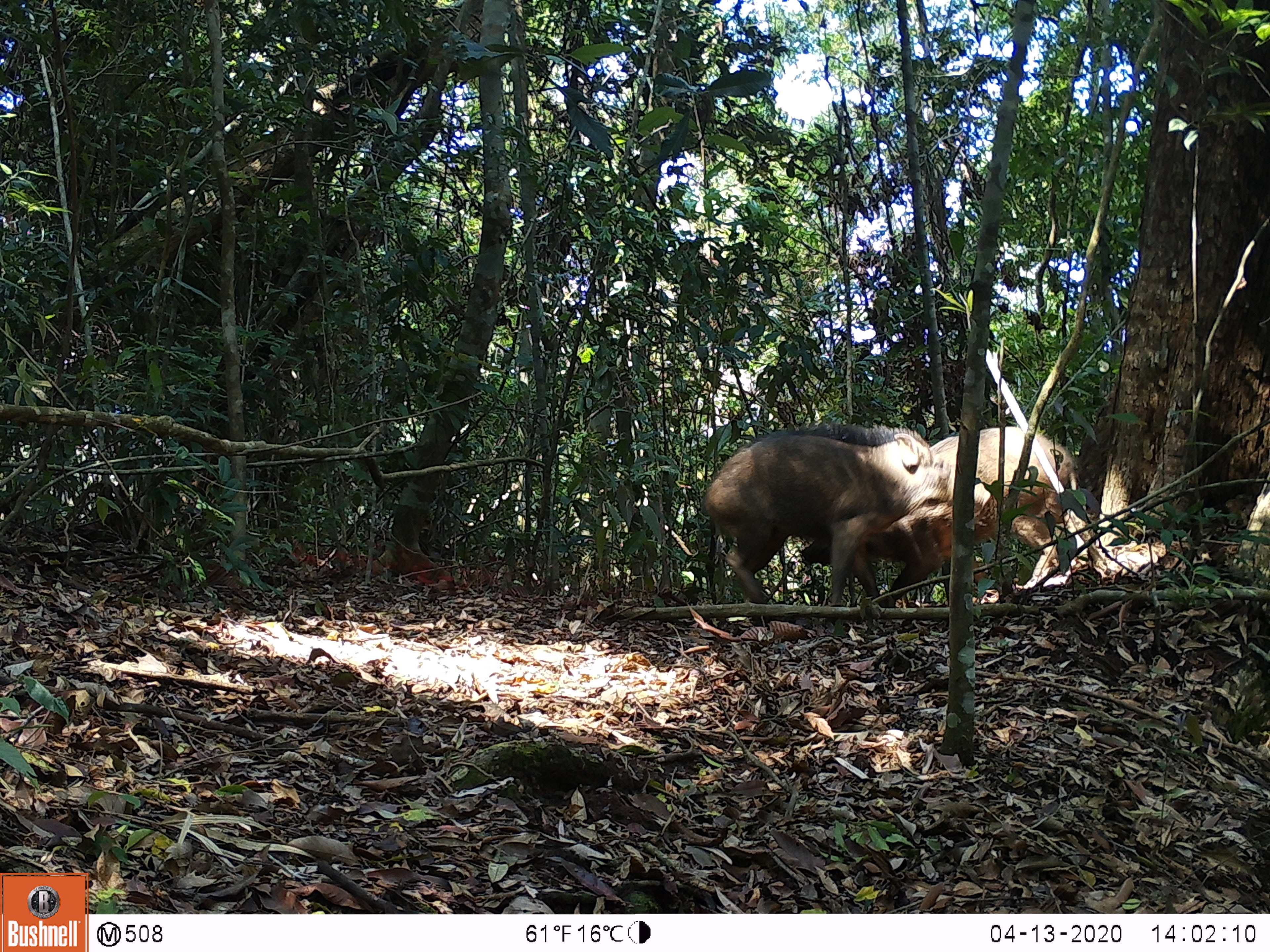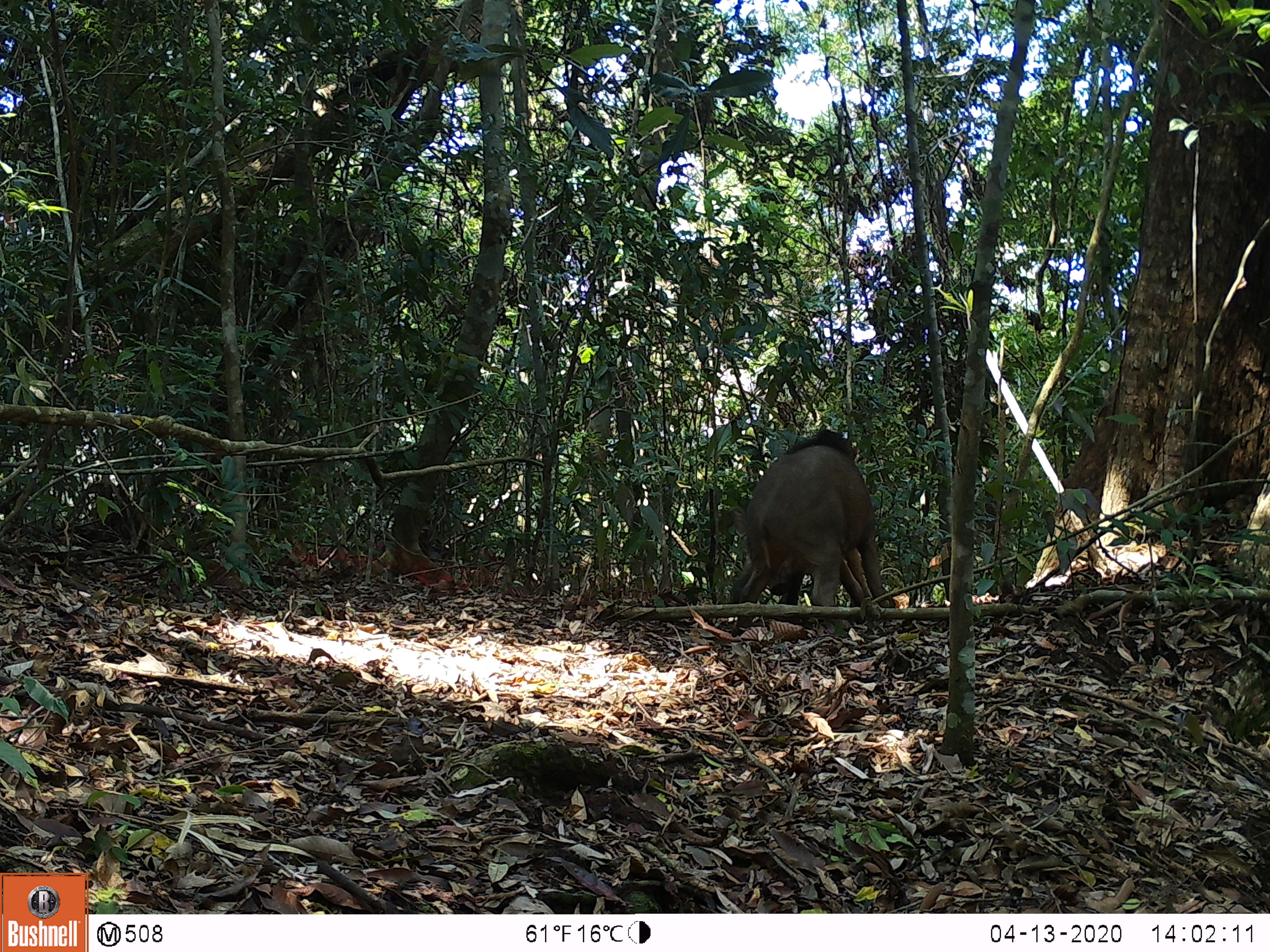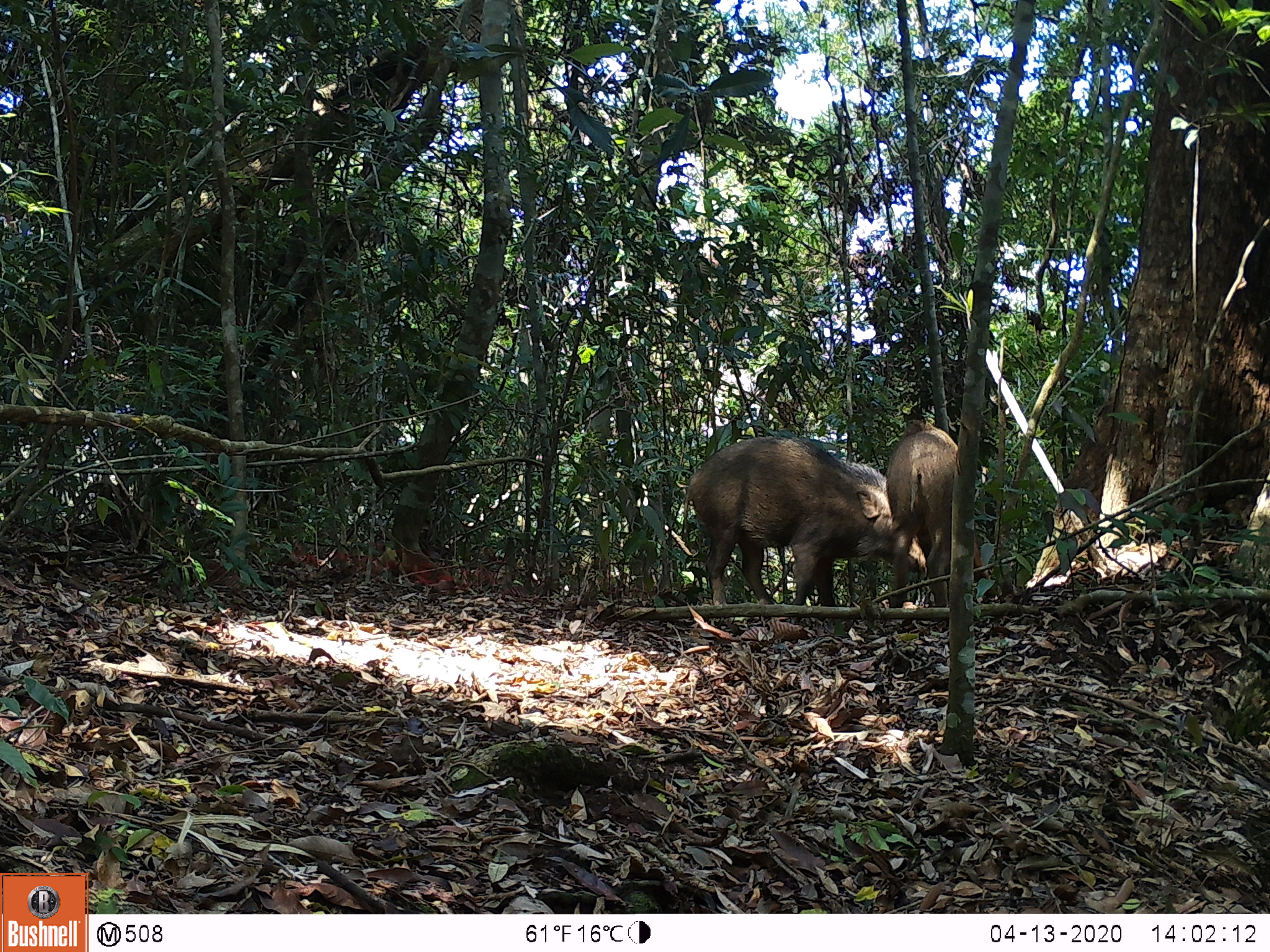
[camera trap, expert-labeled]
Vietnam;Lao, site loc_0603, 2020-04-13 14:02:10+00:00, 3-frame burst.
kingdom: Animalia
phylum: Chordata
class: Mammalia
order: Artiodactyla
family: Suidae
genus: Sus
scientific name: Sus scrofa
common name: eurasian wild pig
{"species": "eurasian wild pig (Sus scrofa)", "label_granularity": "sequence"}